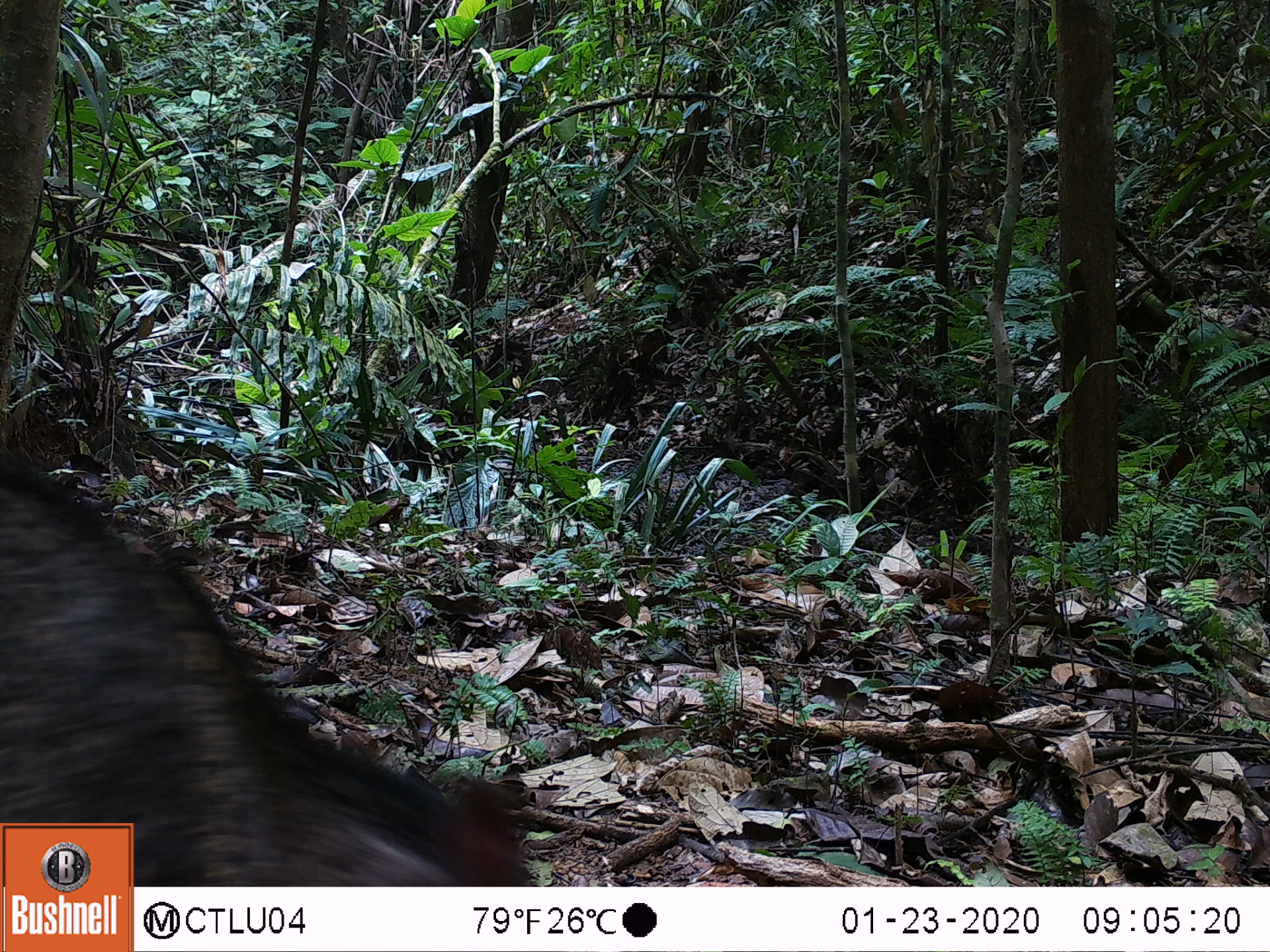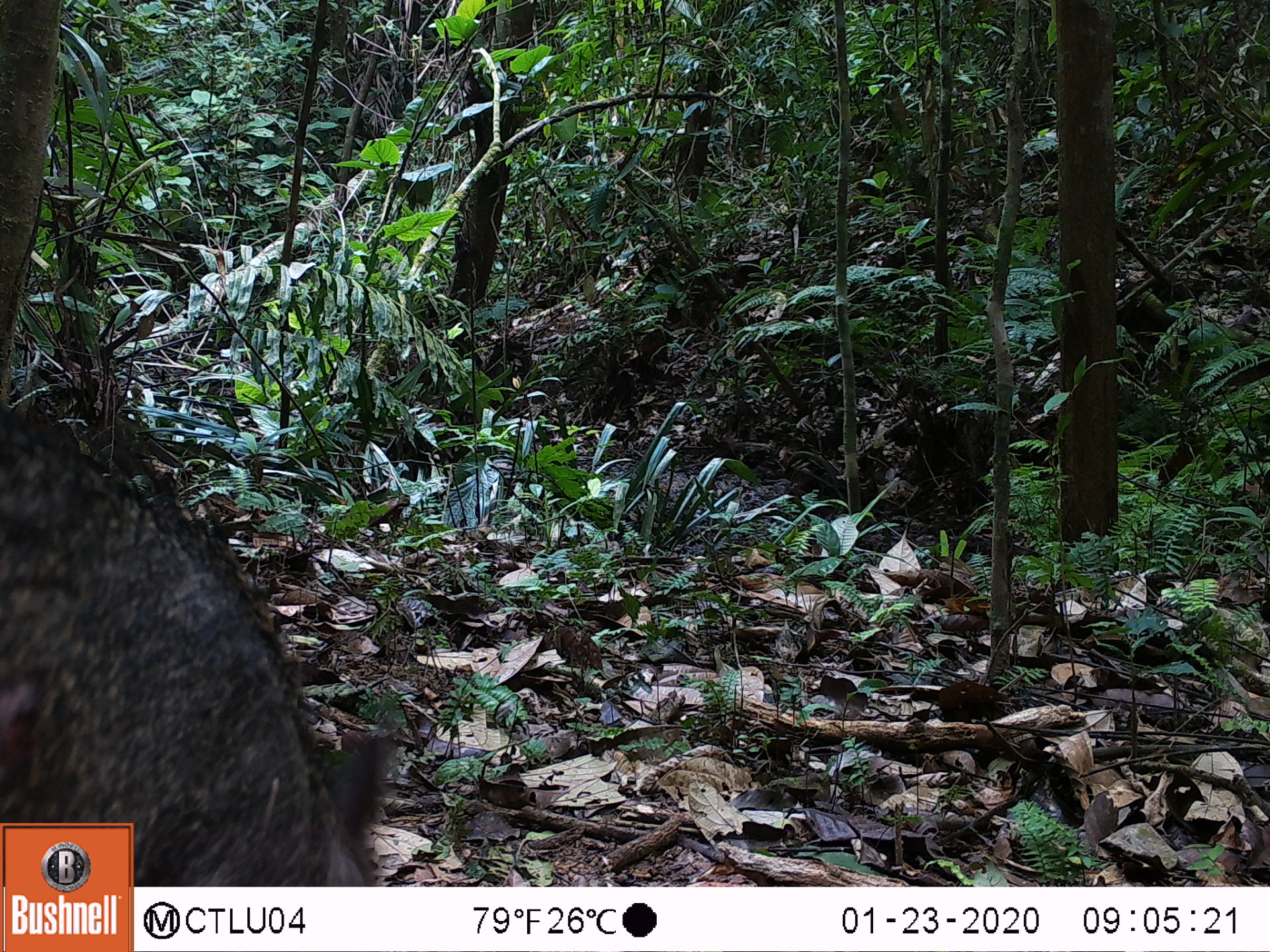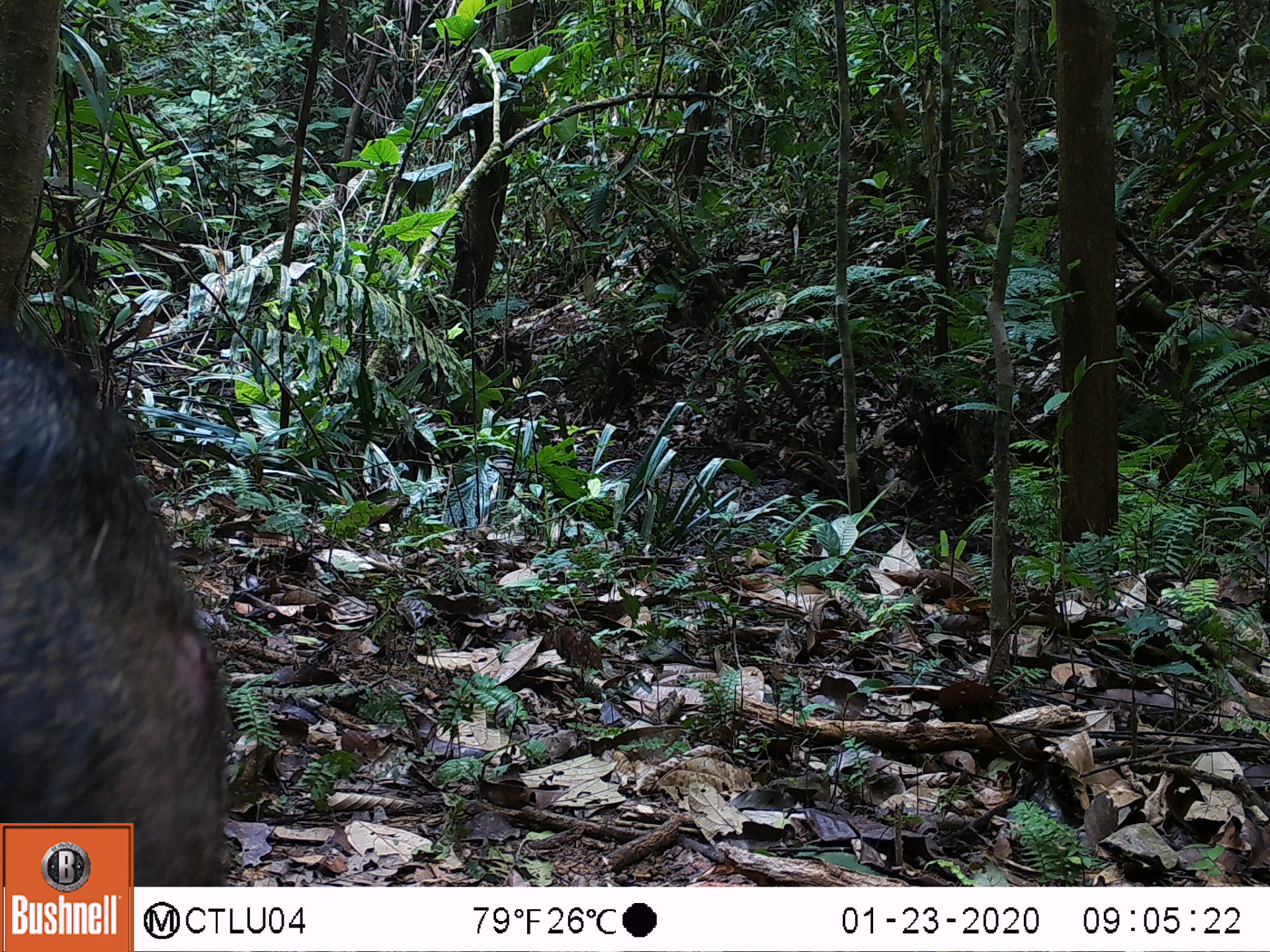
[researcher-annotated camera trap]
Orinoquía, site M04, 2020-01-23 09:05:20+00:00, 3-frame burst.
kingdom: Animalia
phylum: Chordata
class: Mammalia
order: Artiodactyla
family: Tayassuidae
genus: Pecari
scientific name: Pecari tajacu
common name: collared peccary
Collared peccary (Pecari tajacu).